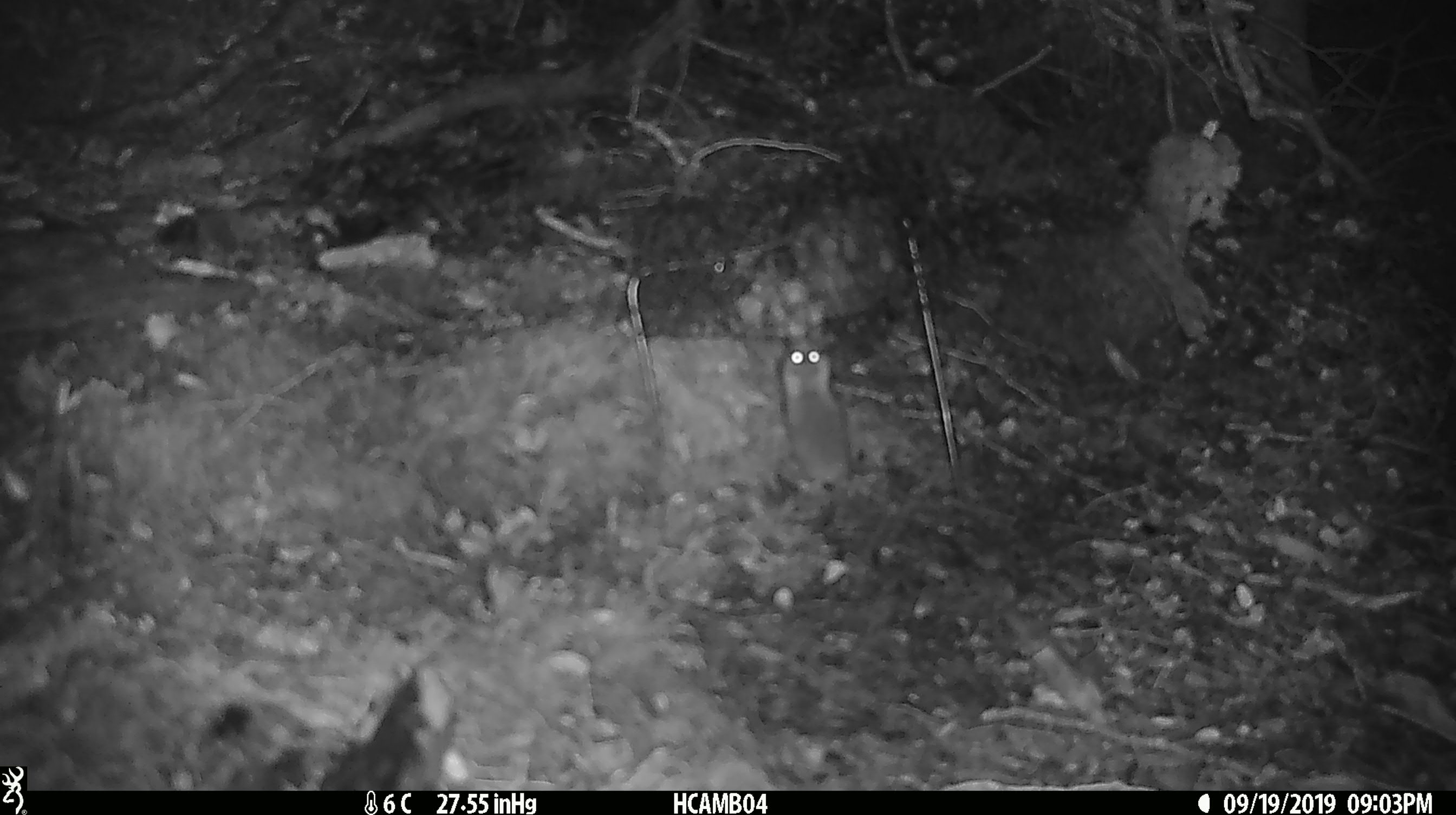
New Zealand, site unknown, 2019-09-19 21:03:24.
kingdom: Animalia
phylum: Chordata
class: Mammalia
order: Rodentia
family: Muridae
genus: Mus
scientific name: Mus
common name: mouse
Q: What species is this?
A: Mouse (Mus).